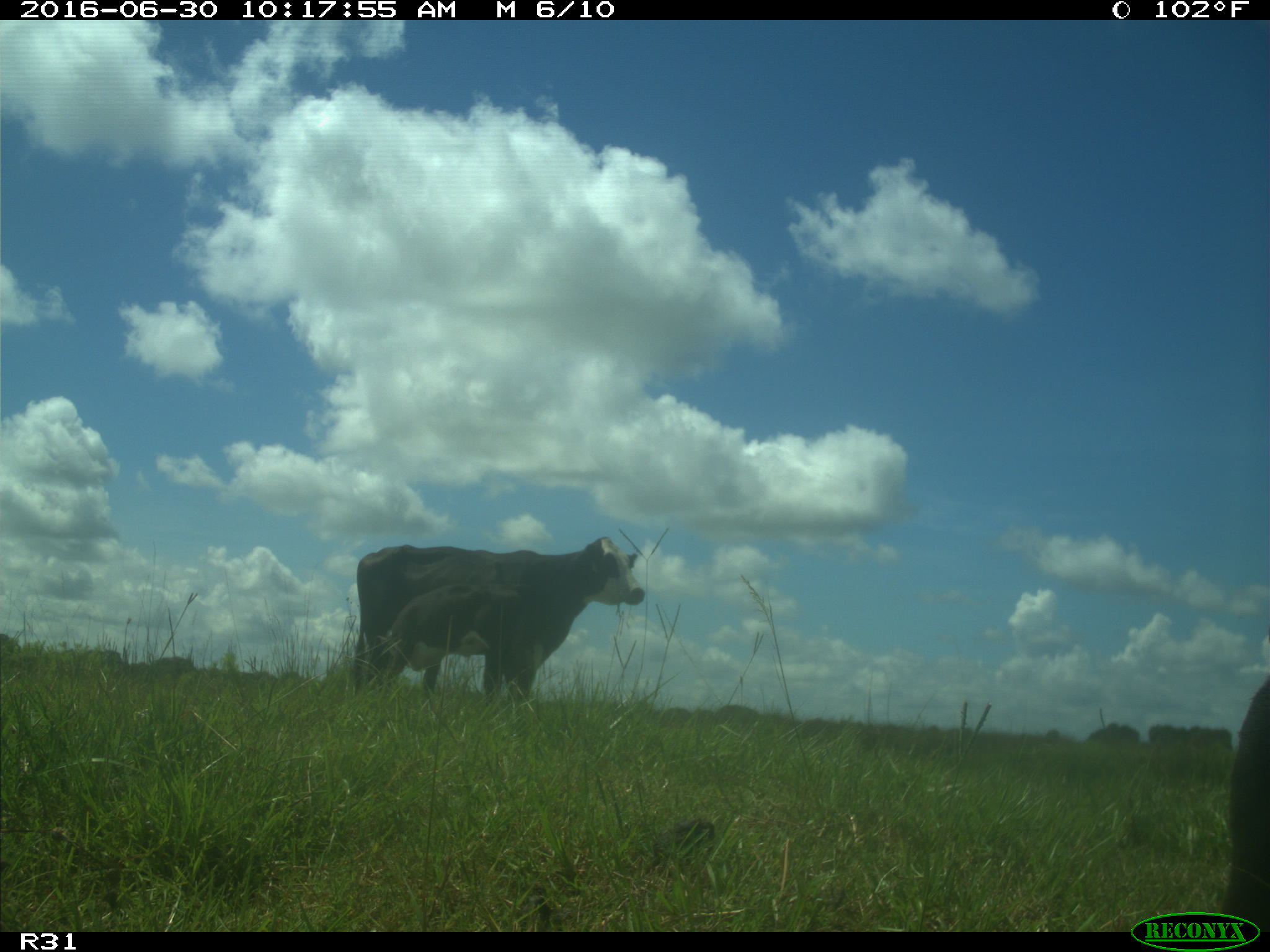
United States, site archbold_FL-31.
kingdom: Animalia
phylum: Chordata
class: Mammalia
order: Artiodactyla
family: Bovidae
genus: Bos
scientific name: Bos taurus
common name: domestic cow